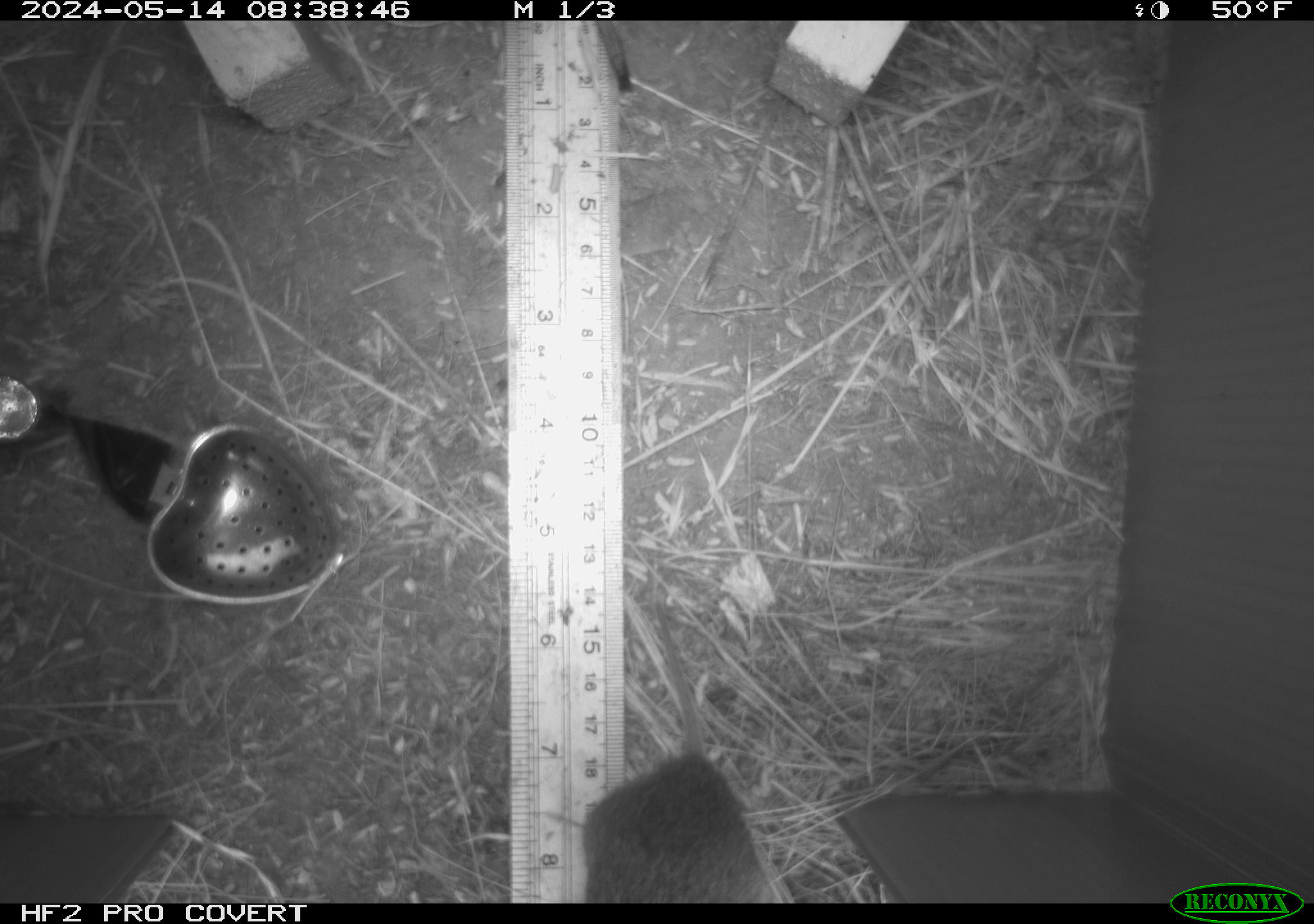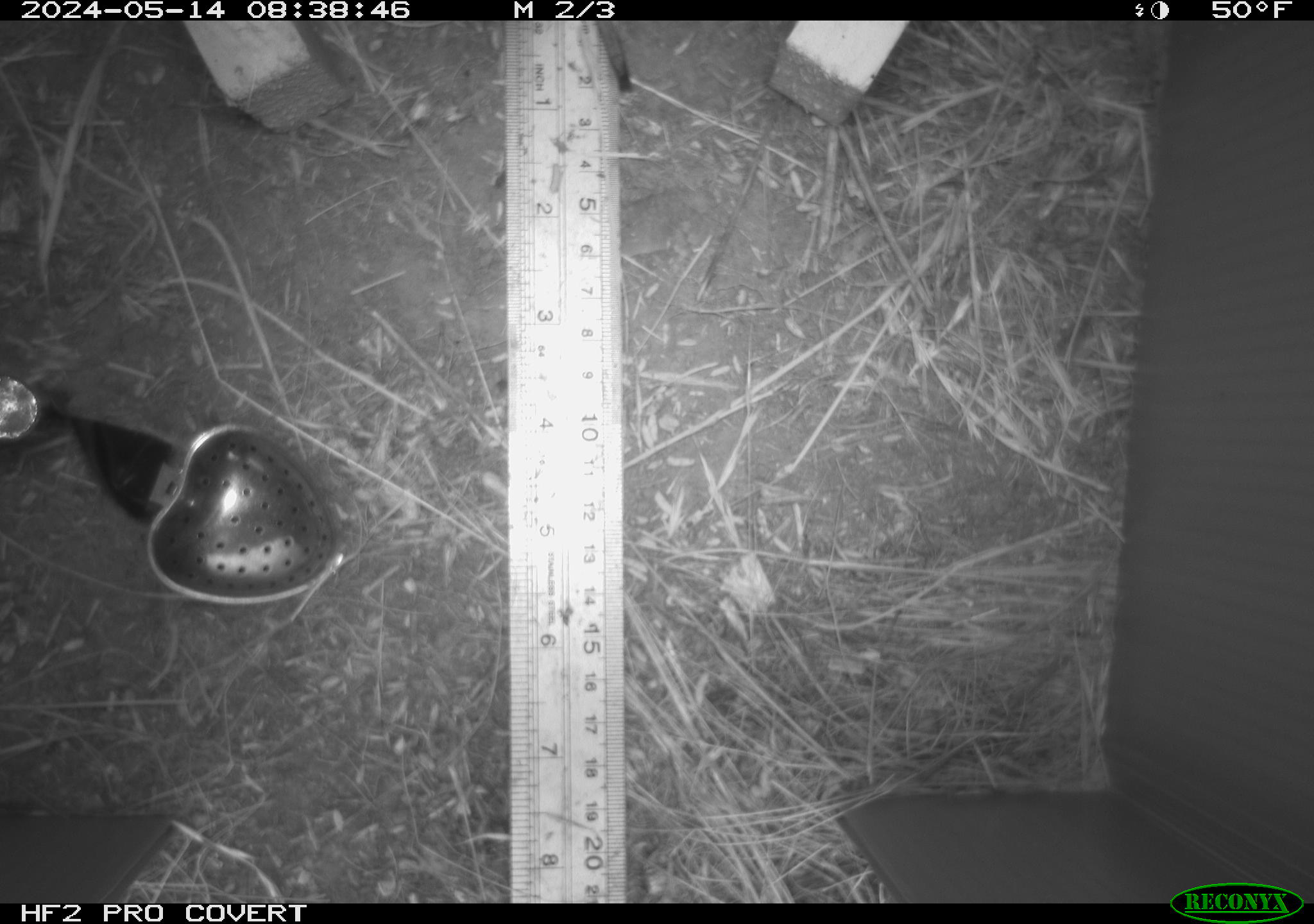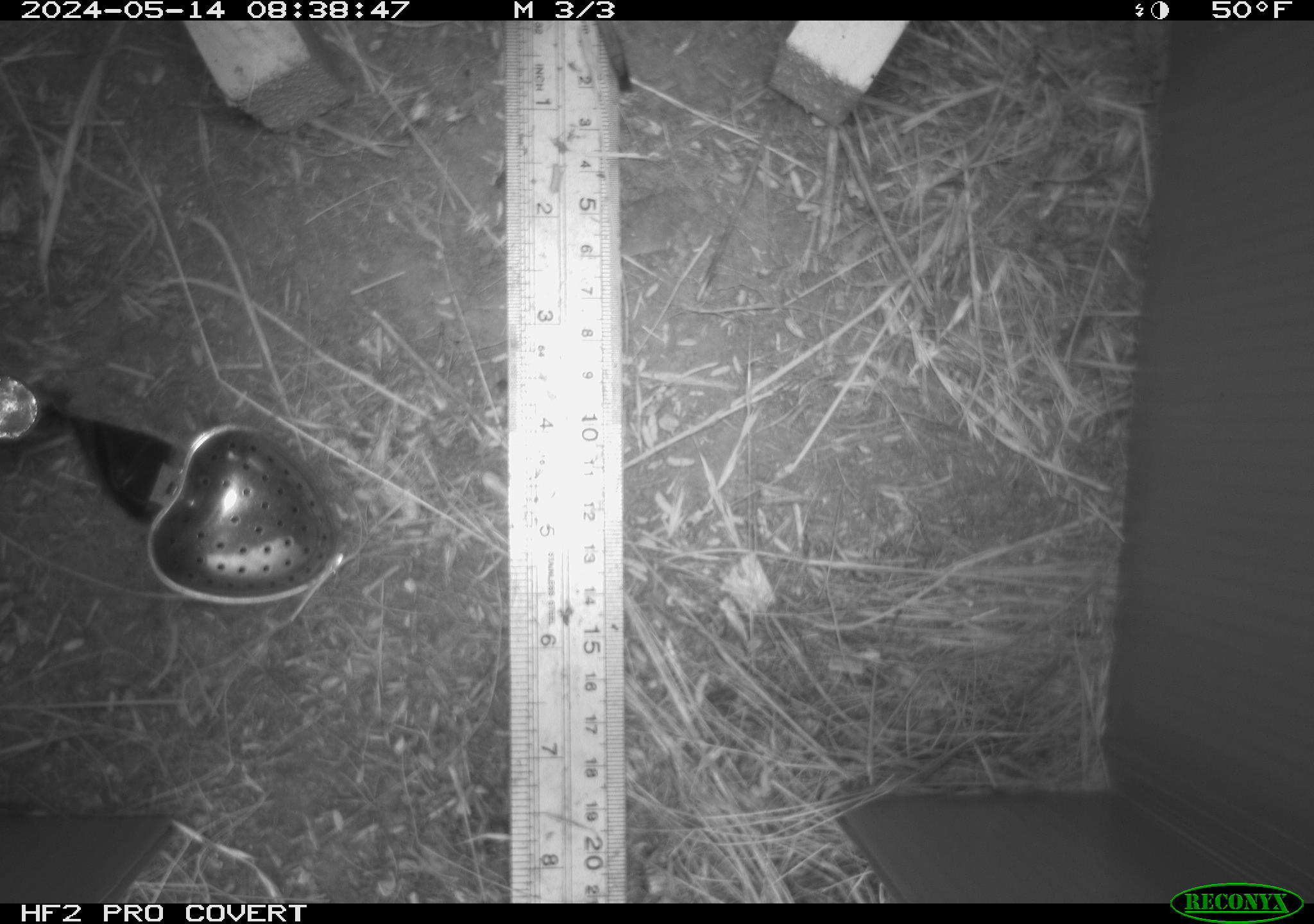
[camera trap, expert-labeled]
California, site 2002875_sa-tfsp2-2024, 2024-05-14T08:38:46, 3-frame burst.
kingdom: Animalia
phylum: Chordata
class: Mammalia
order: Rodentia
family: Cricetidae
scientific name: Arvicolinae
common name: voles, lemmings, and muskrats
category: arvicolinae subfamily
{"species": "arvicolinae subfamily (voles, lemmings, and muskrats) (Arvicolinae)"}